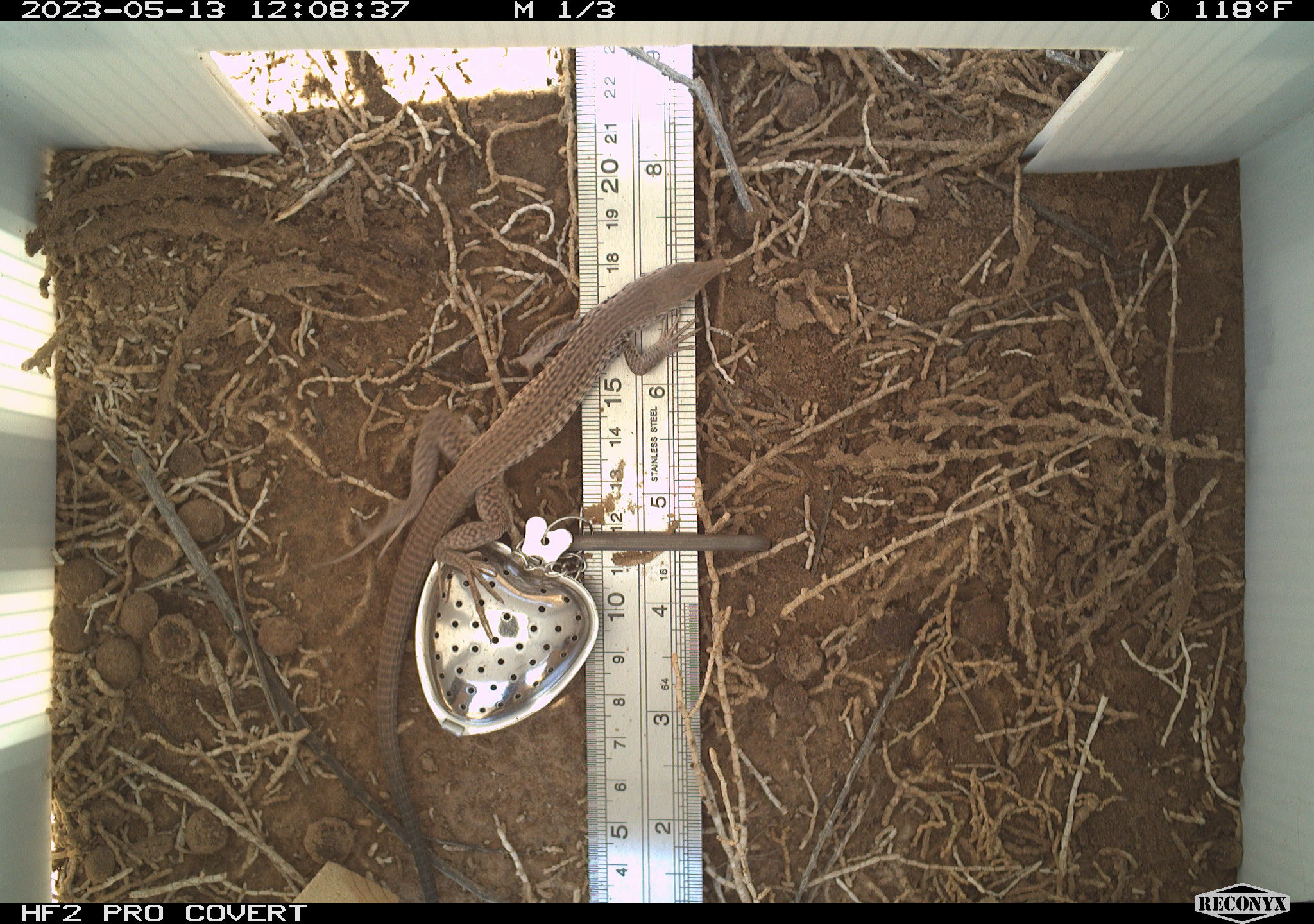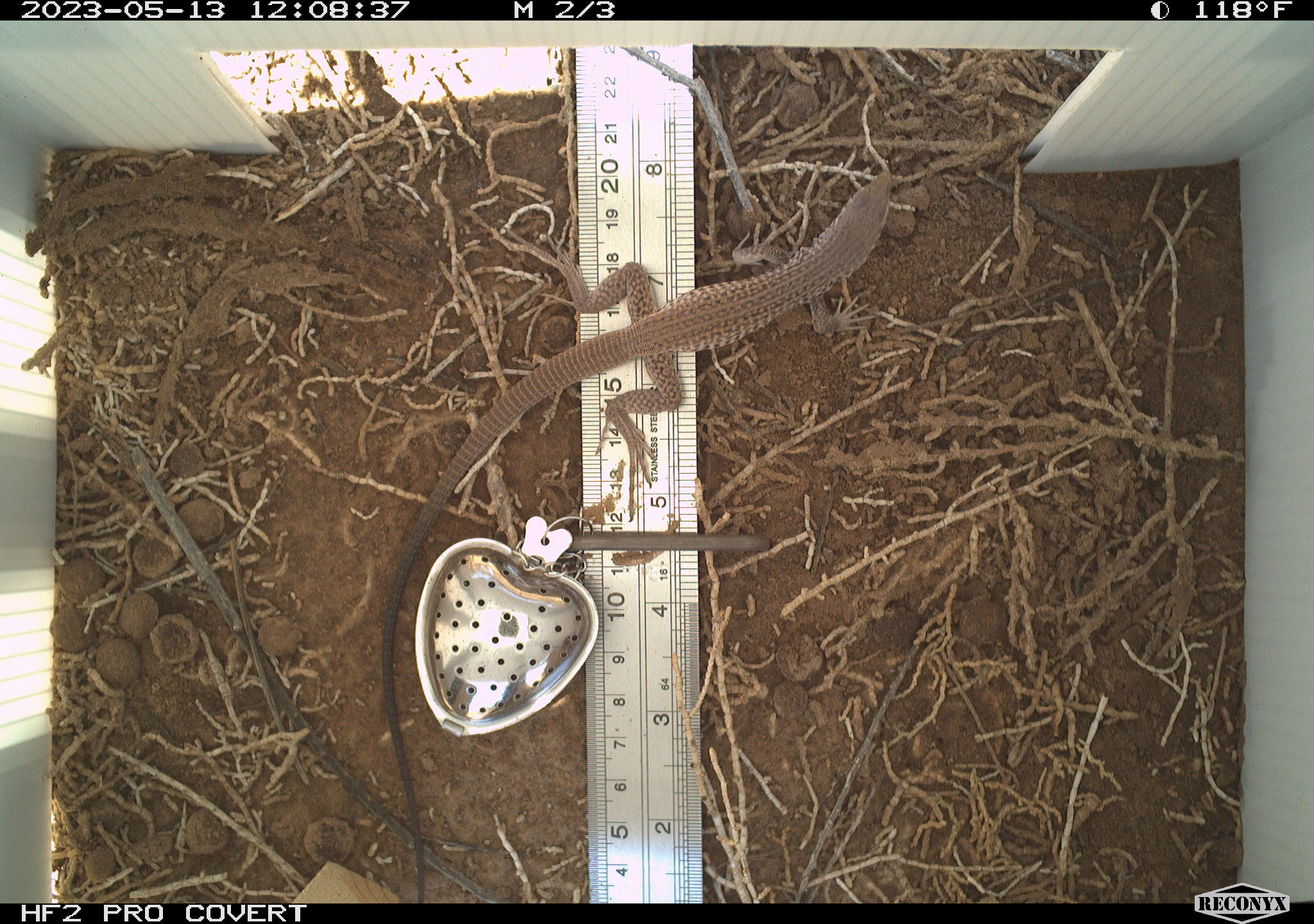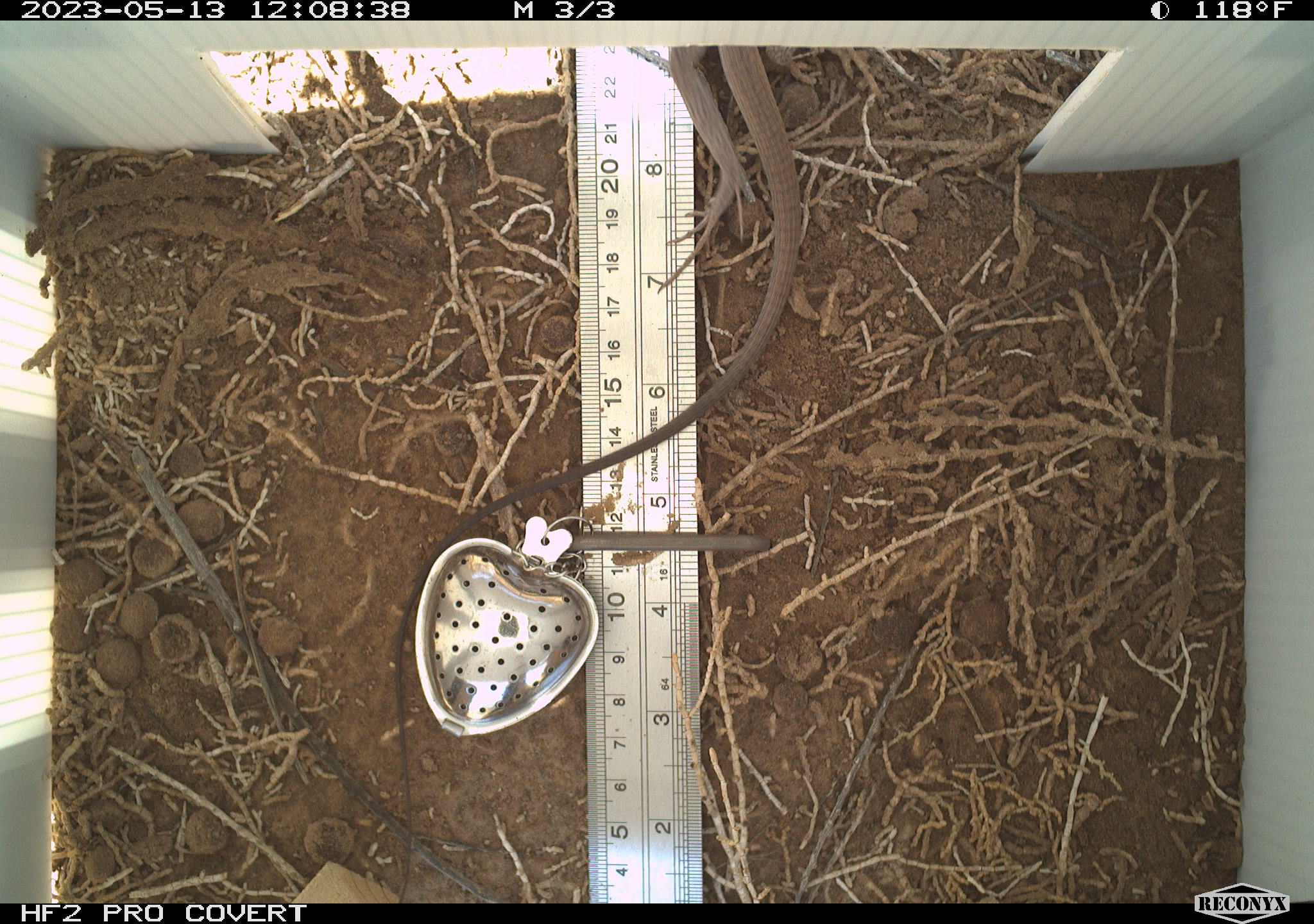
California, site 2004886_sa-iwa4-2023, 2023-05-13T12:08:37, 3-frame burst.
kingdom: Animalia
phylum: Chordata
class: Reptilia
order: Squamata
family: Teiidae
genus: Aspidoscelis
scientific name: Aspidoscelis tigris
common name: western whiptail